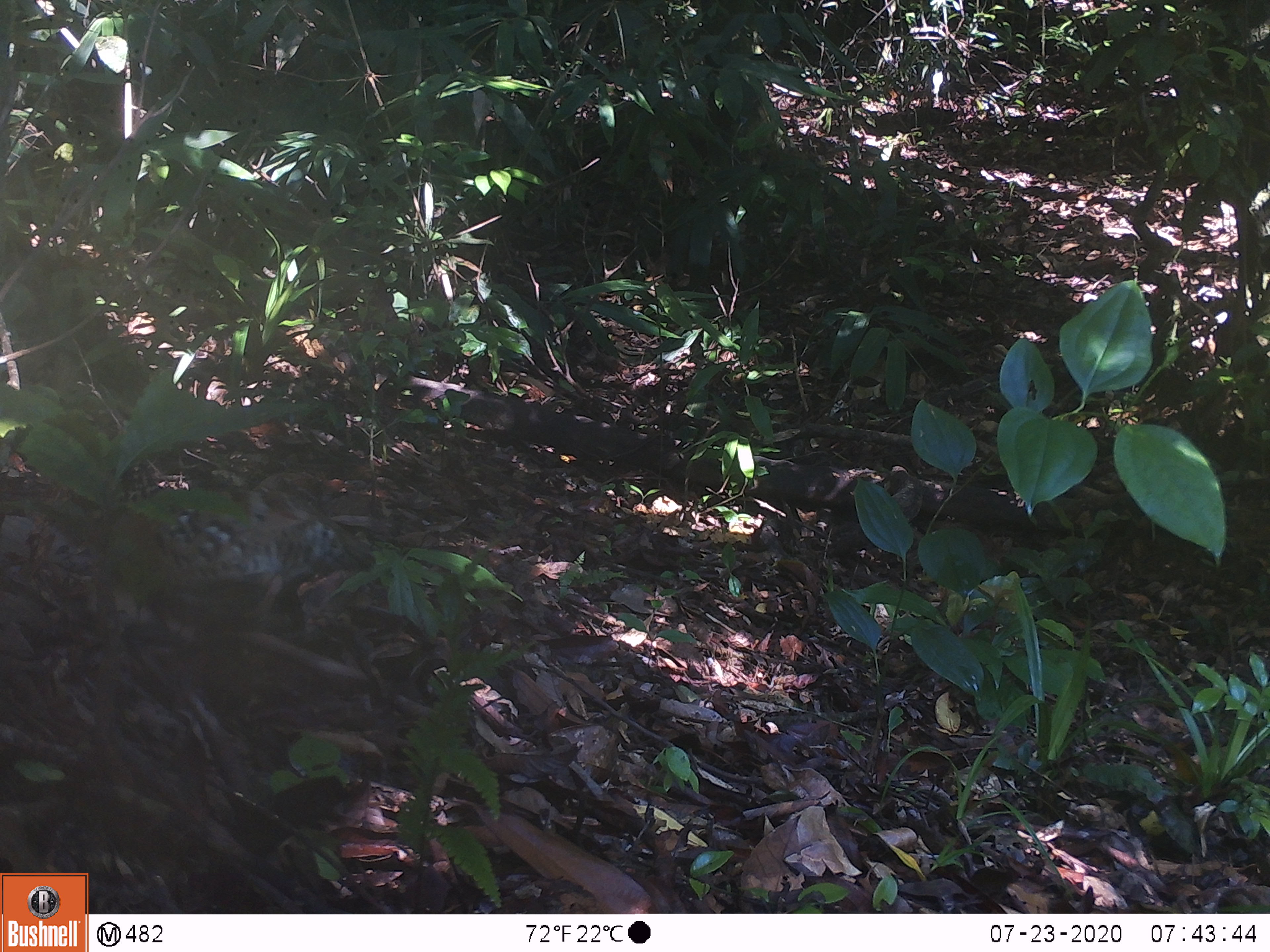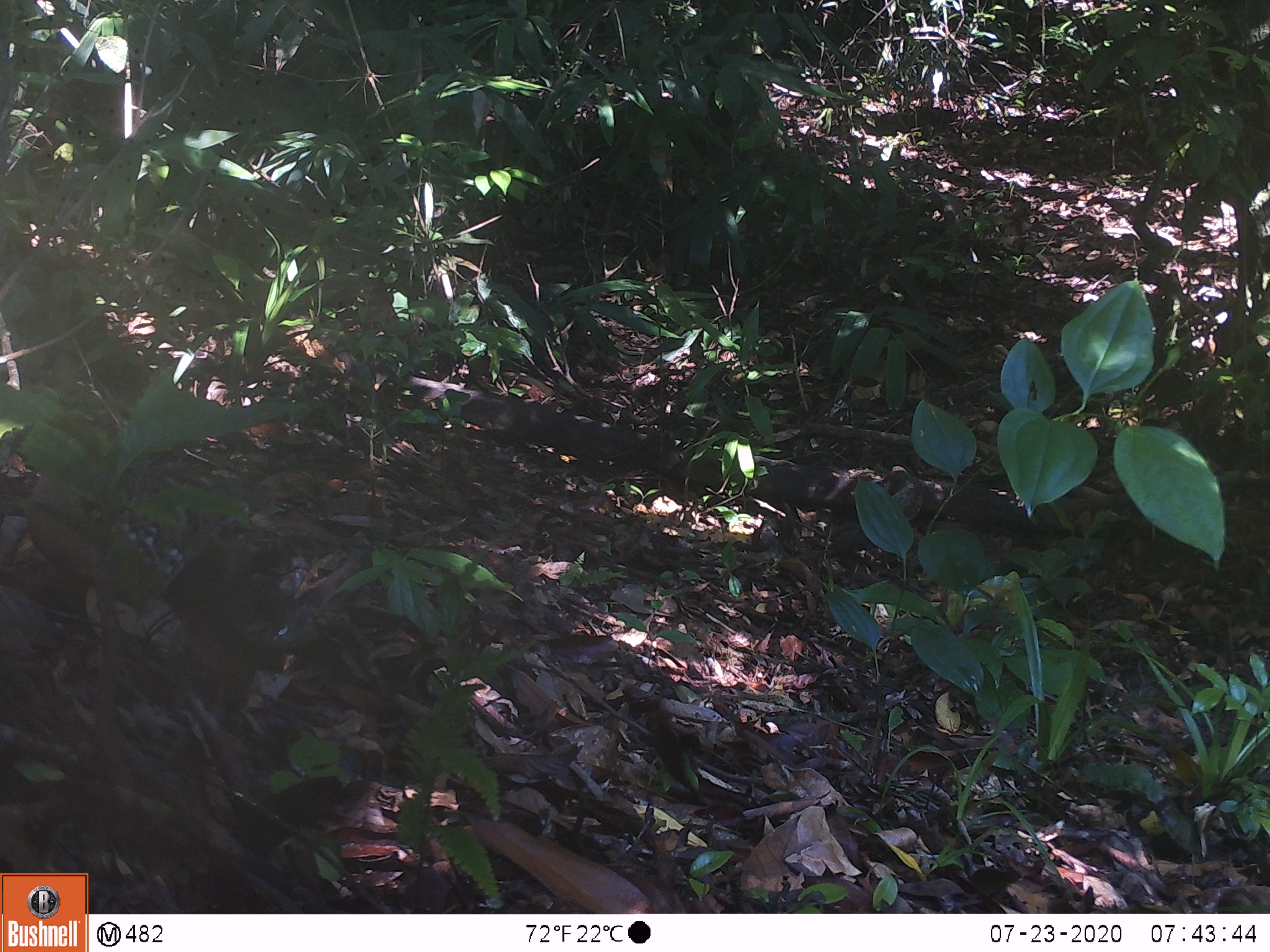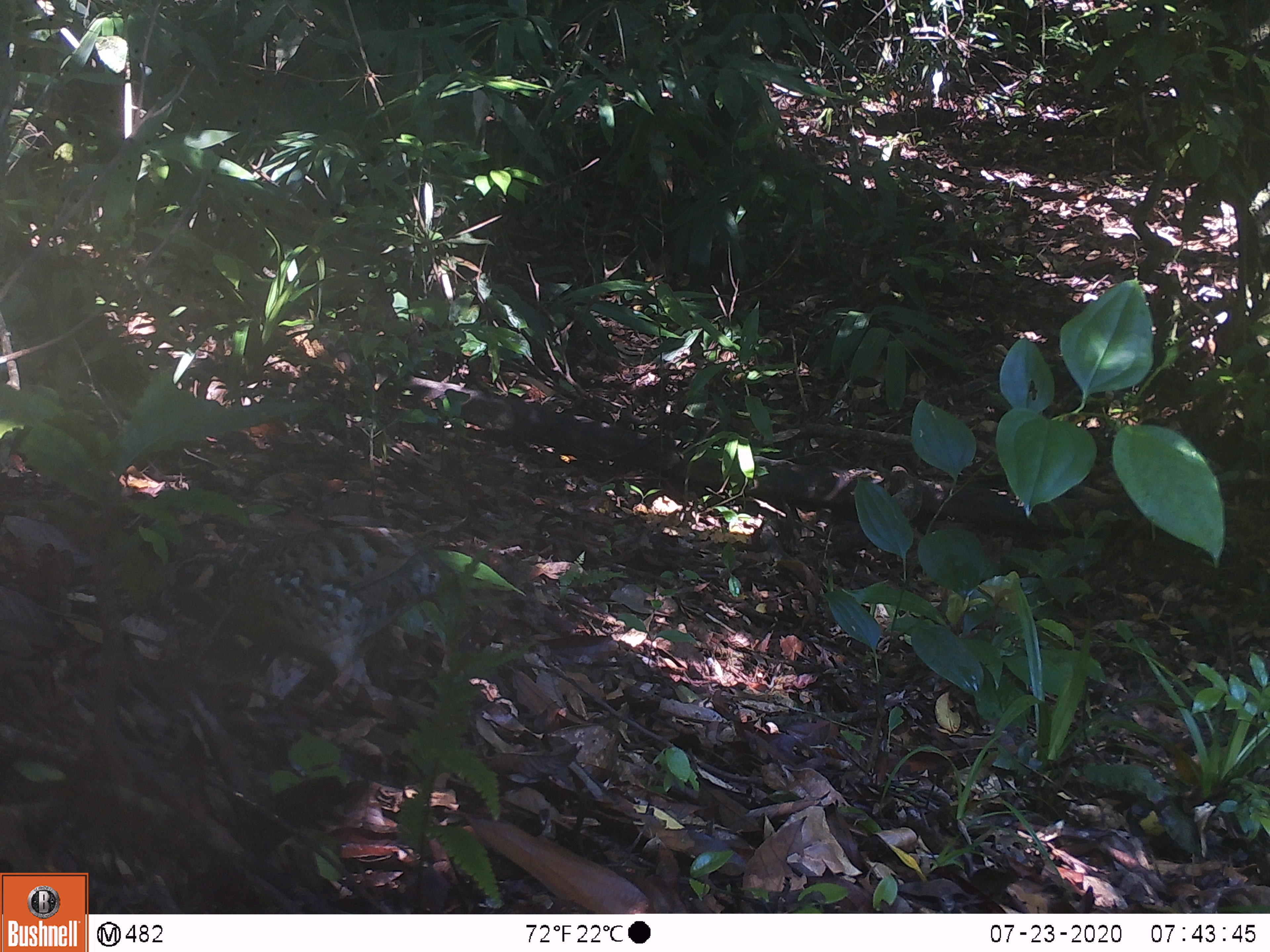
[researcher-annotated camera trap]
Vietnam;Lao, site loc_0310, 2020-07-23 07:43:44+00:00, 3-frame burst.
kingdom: Animalia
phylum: Chordata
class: Aves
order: Galliformes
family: Phasianidae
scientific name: Phasianidae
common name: partridge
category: unidentified partridge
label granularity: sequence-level